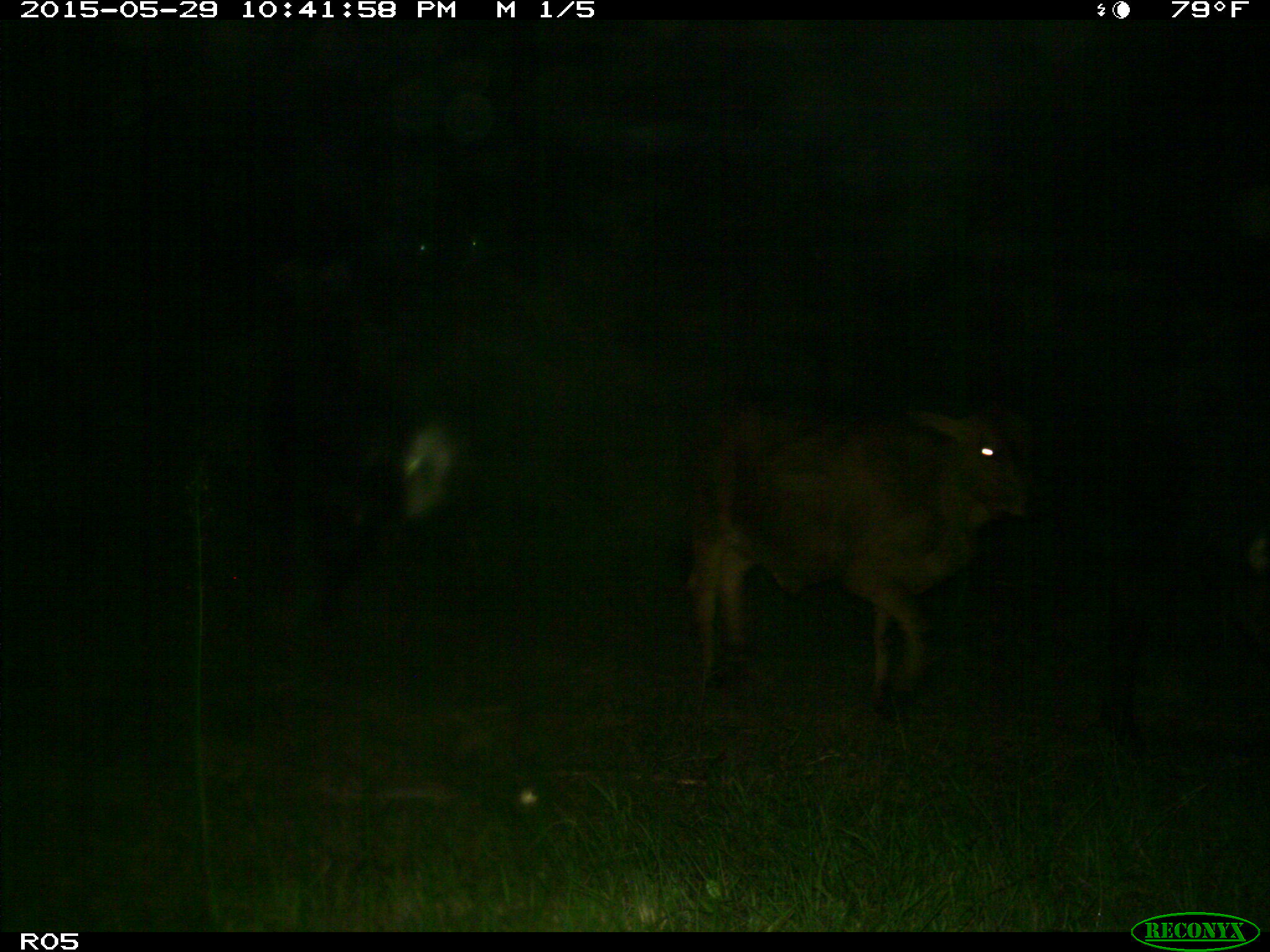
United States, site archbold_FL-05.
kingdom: Animalia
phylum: Chordata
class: Mammalia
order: Artiodactyla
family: Bovidae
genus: Bos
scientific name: Bos taurus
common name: domestic cow